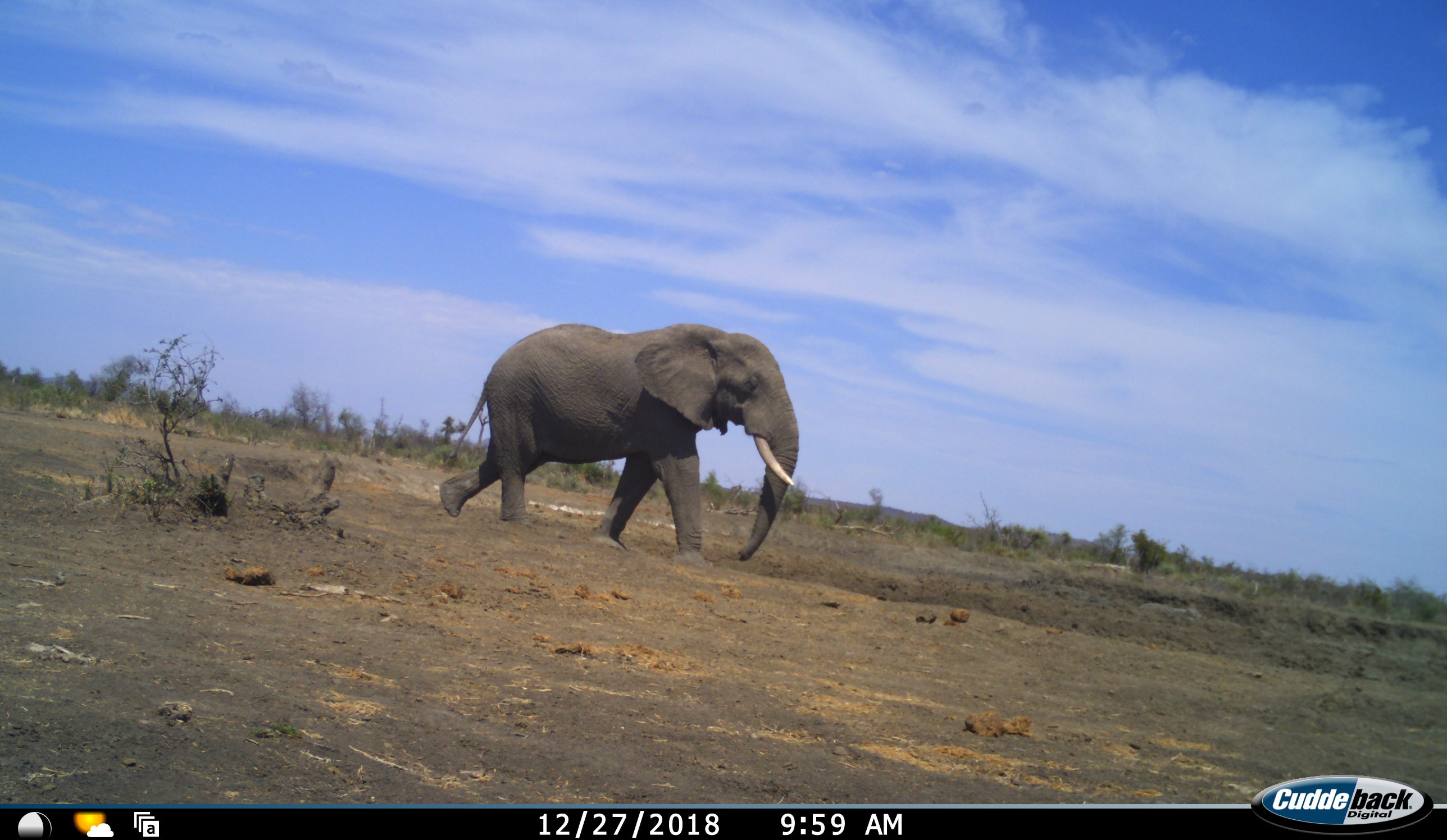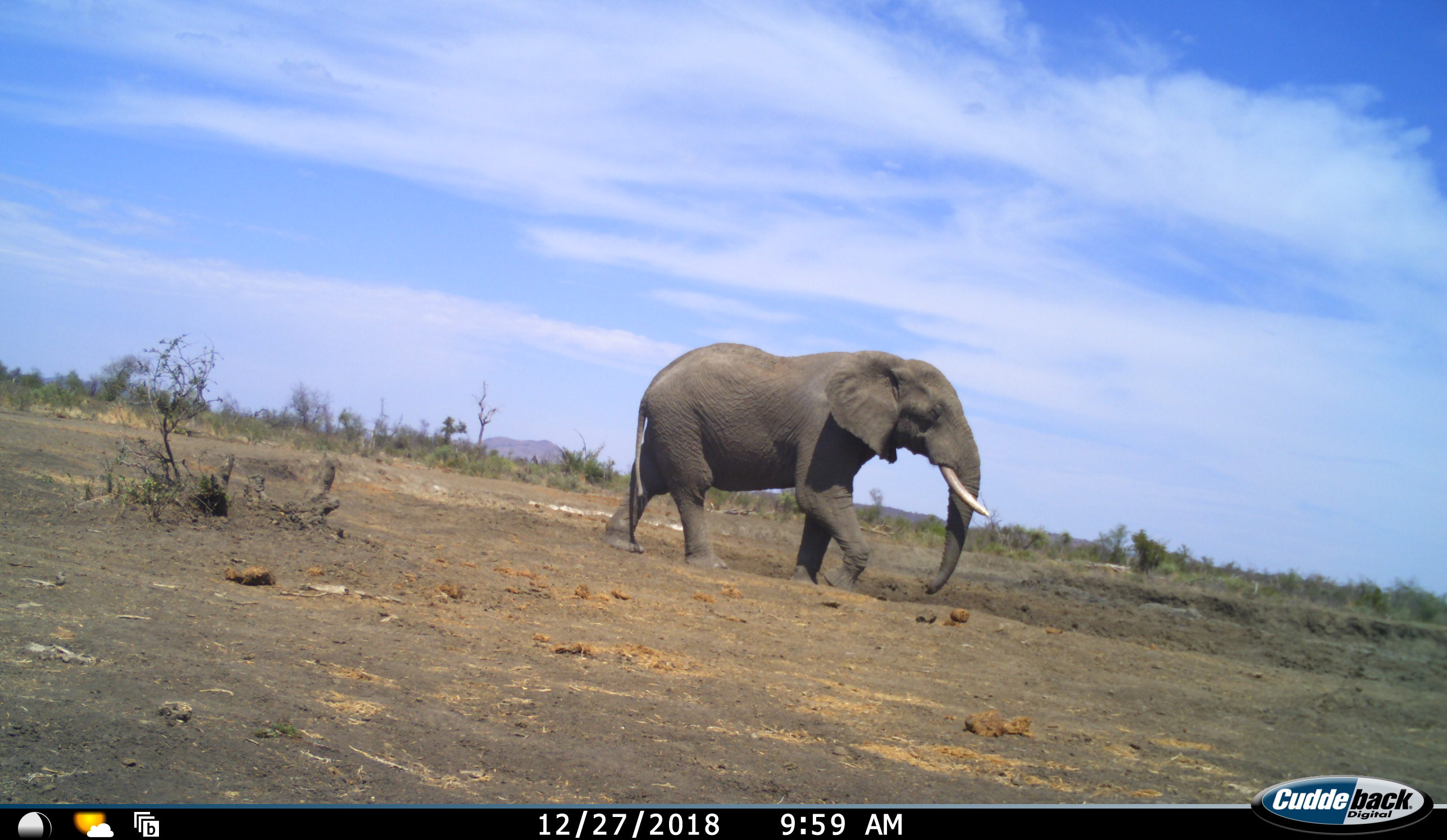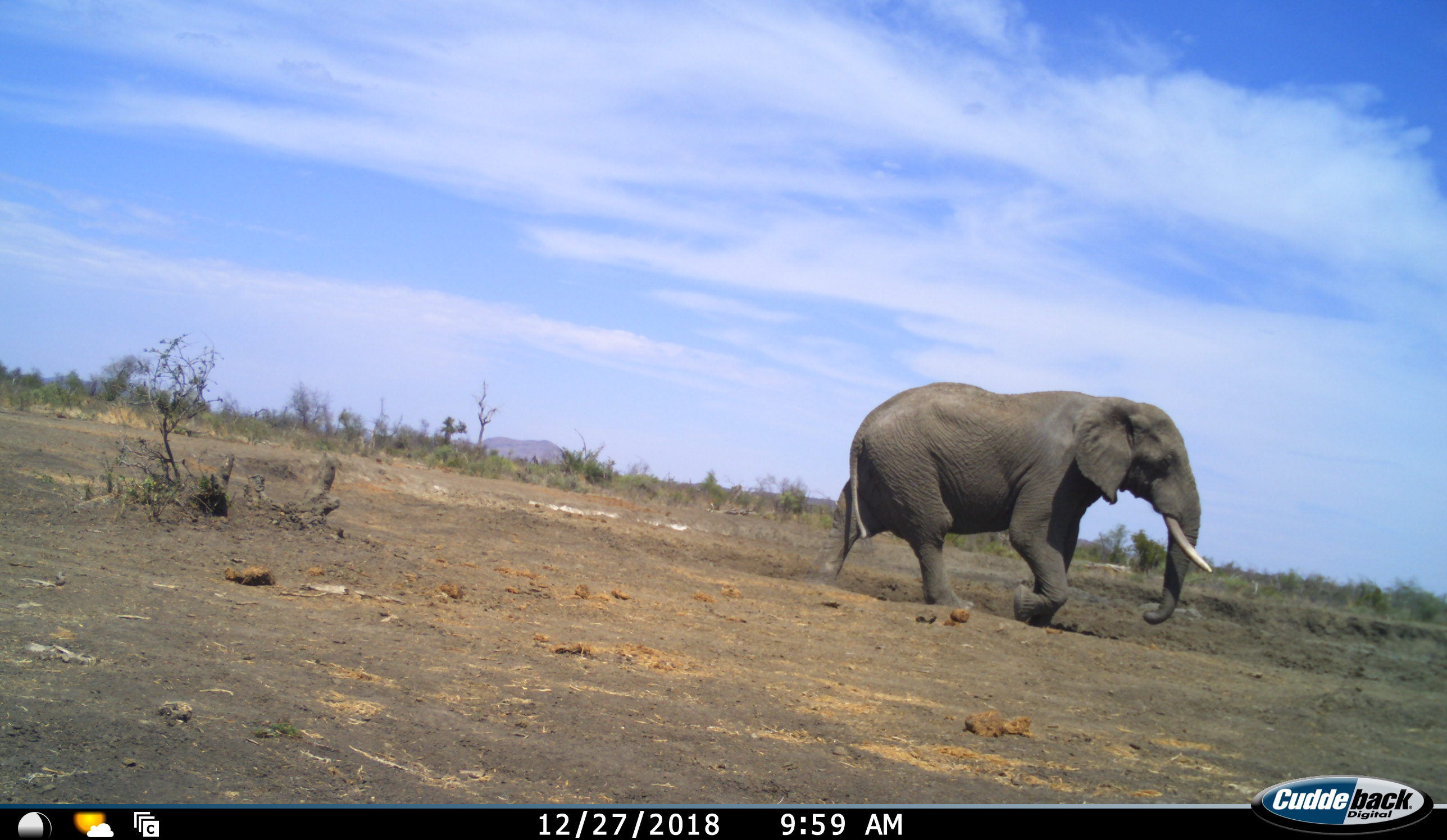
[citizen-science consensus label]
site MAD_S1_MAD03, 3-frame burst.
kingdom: Animalia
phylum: Chordata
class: Mammalia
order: Proboscidea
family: Elephantidae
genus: Loxodonta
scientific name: Loxodonta africana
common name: african bush elephant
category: elephant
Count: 1.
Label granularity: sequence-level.